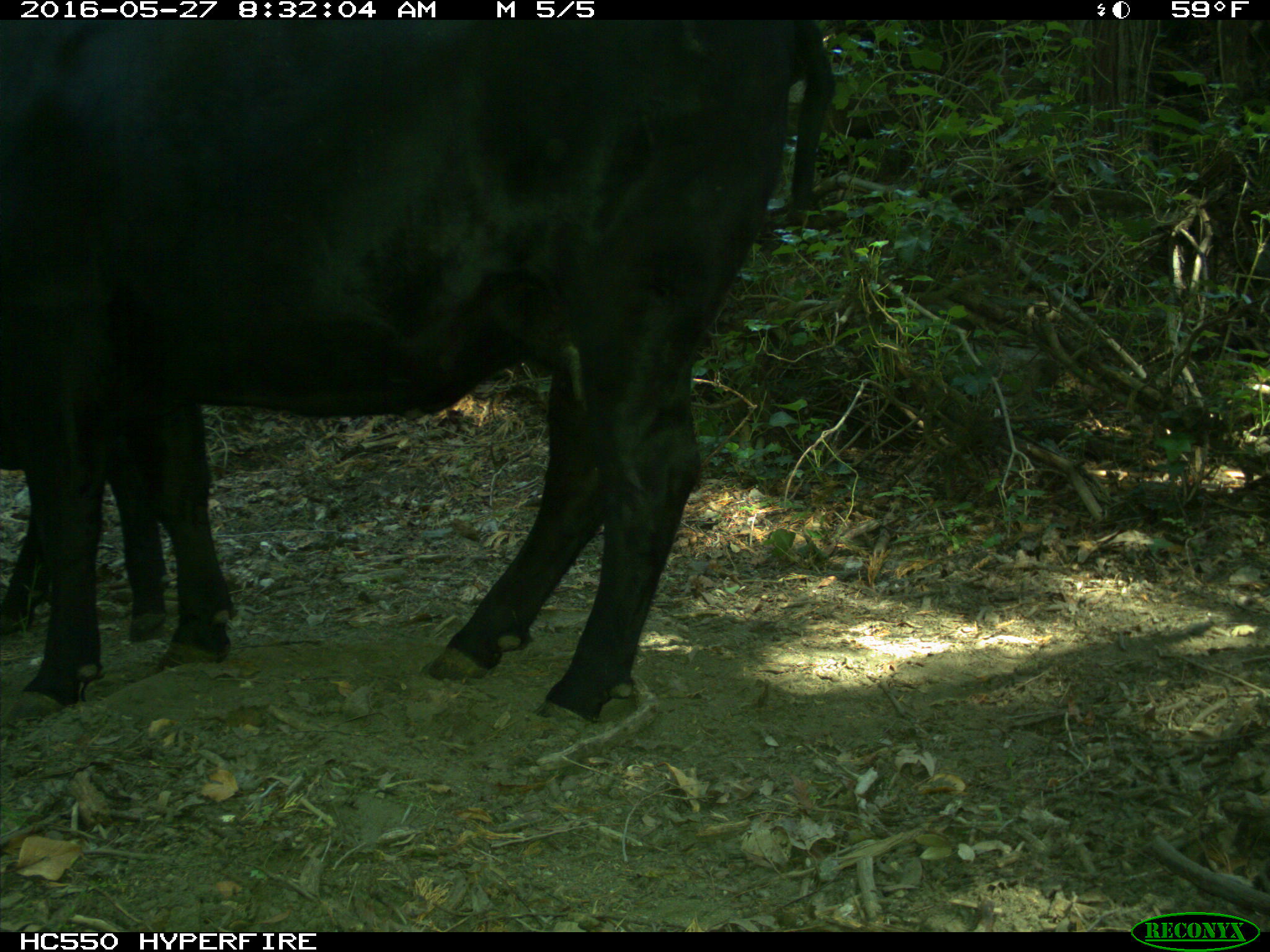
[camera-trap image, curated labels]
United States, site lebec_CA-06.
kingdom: Animalia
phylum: Chordata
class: Mammalia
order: Artiodactyla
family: Bovidae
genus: Bos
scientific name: Bos taurus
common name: domestic cow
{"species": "Bos taurus (domestic cow)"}